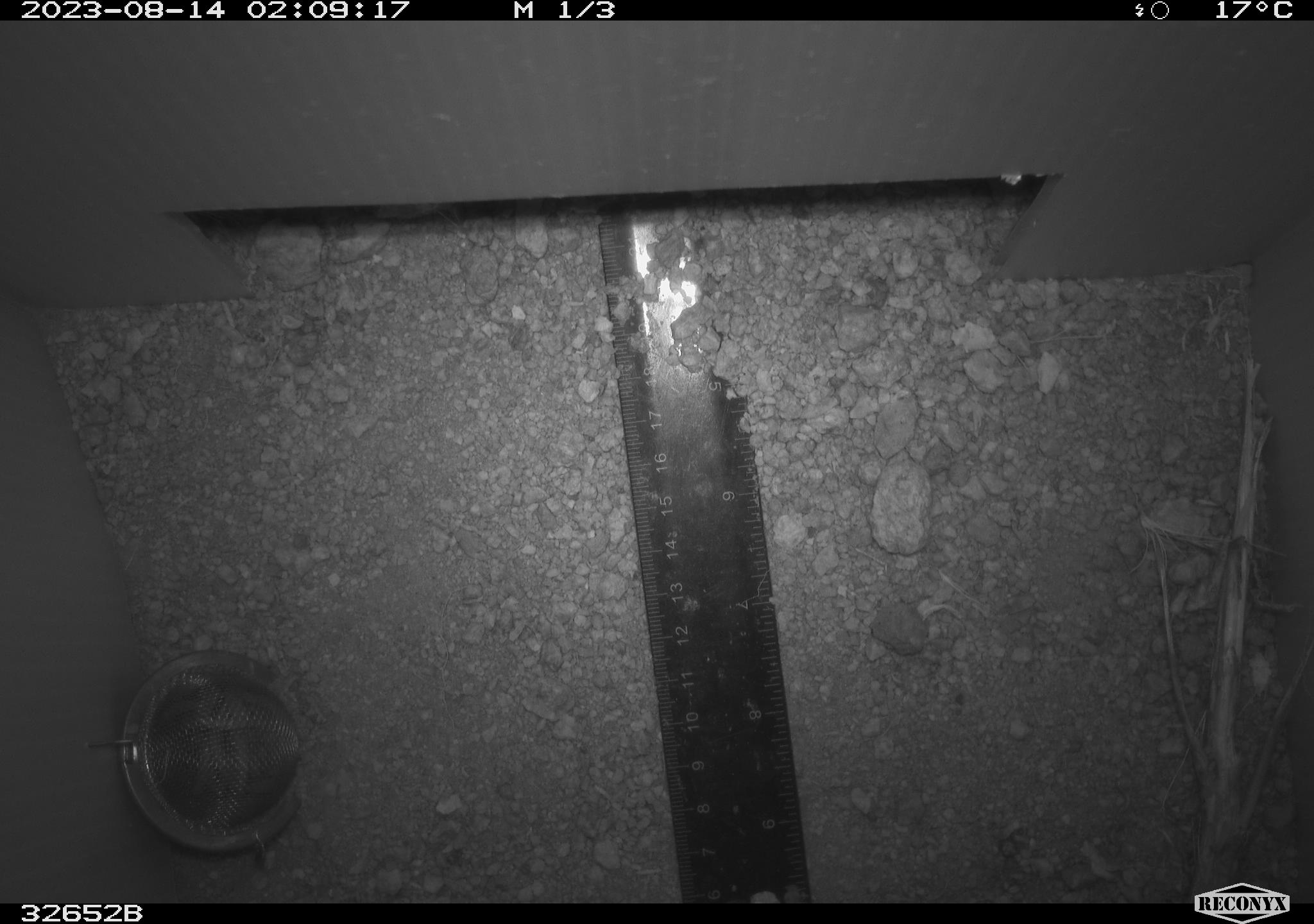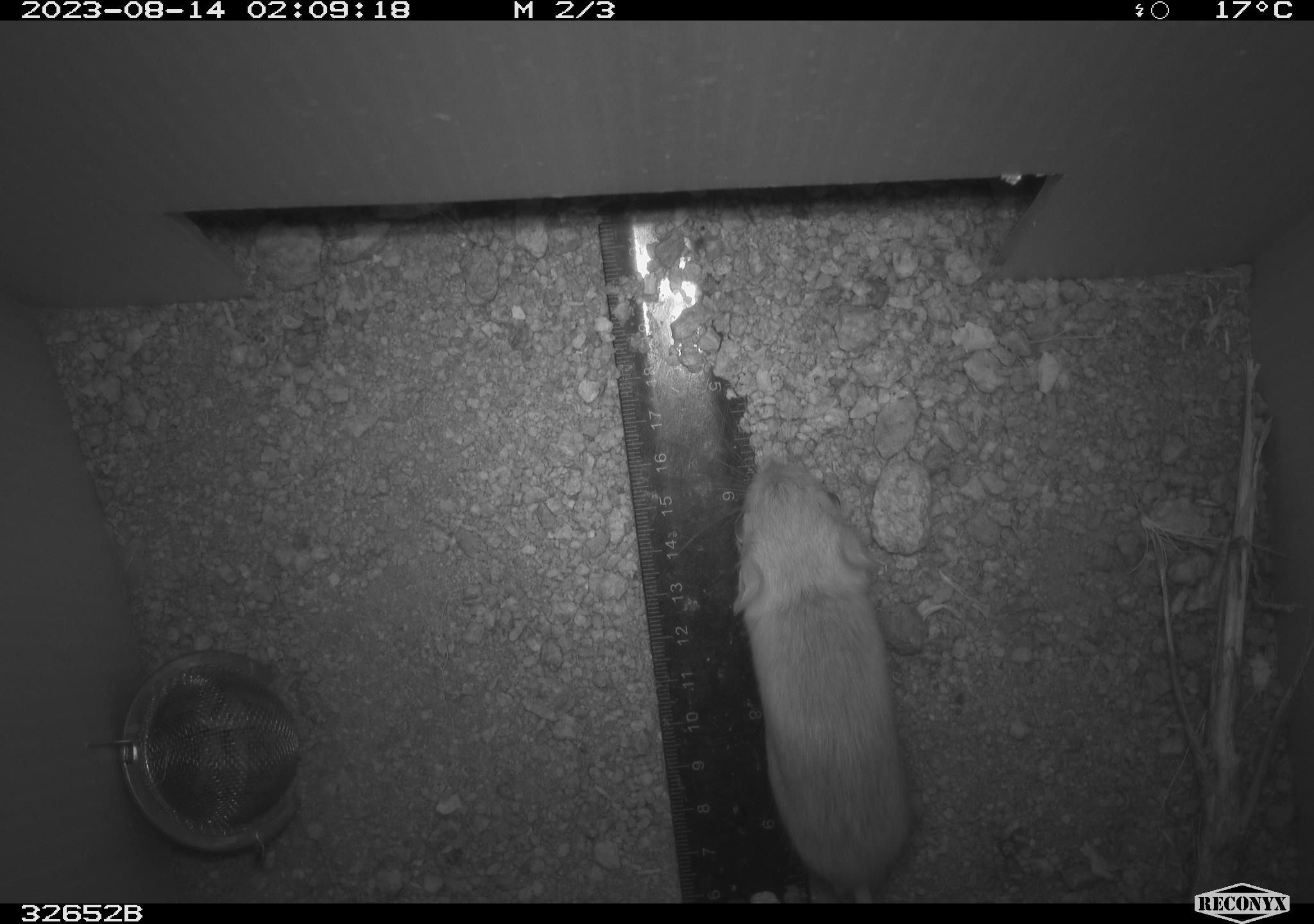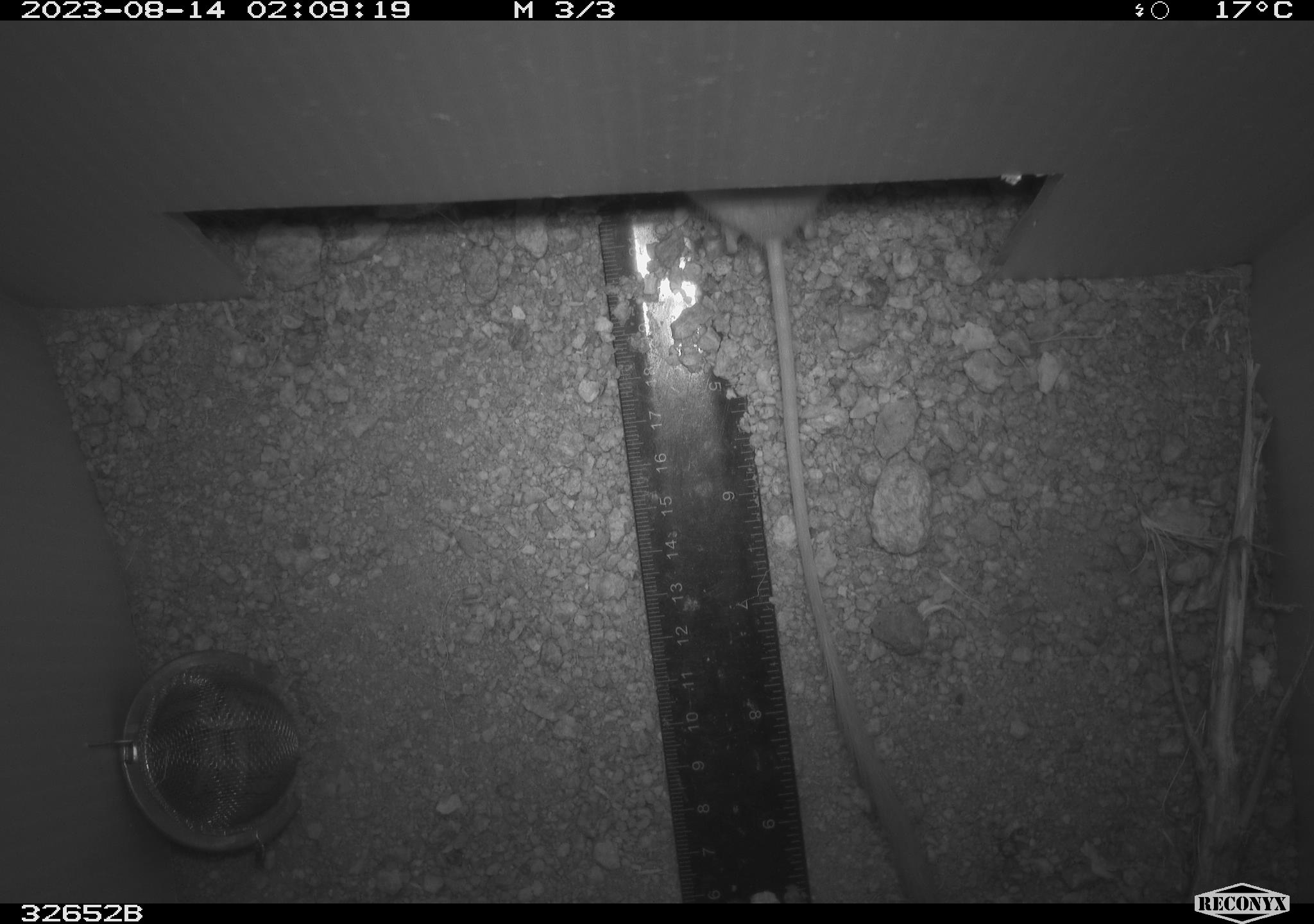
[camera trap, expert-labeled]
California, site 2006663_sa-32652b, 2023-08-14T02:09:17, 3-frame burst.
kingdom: Animalia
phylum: Chordata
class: Mammalia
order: Rodentia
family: Heteromyidae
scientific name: Heteromyidae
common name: kangaroo rats and pocket mice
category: heteromyidae family